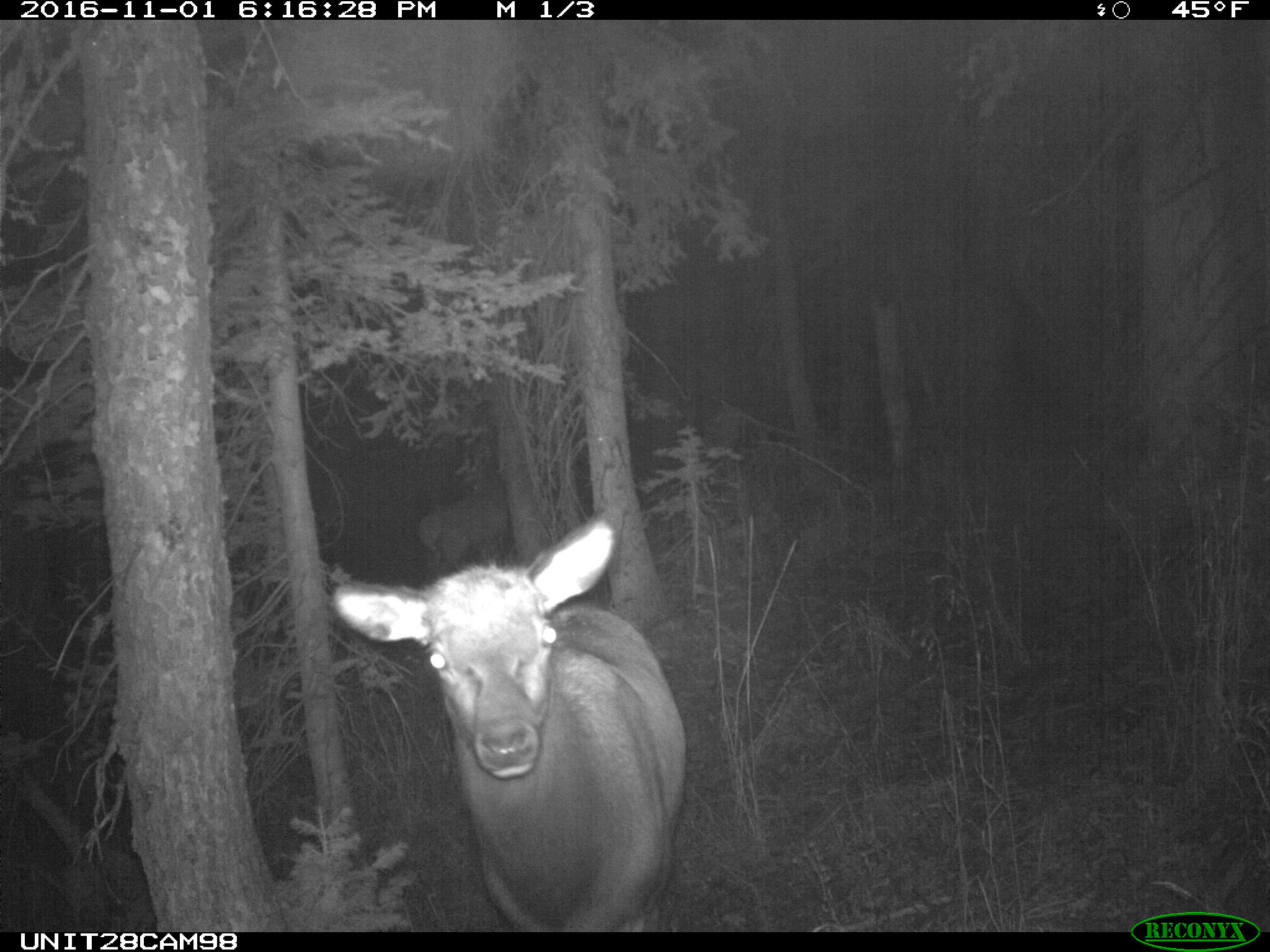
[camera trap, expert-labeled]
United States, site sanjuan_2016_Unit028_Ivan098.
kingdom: Animalia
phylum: Chordata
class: Mammalia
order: Artiodactyla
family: Cervidae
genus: Cervus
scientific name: Cervus elaphus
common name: red deer